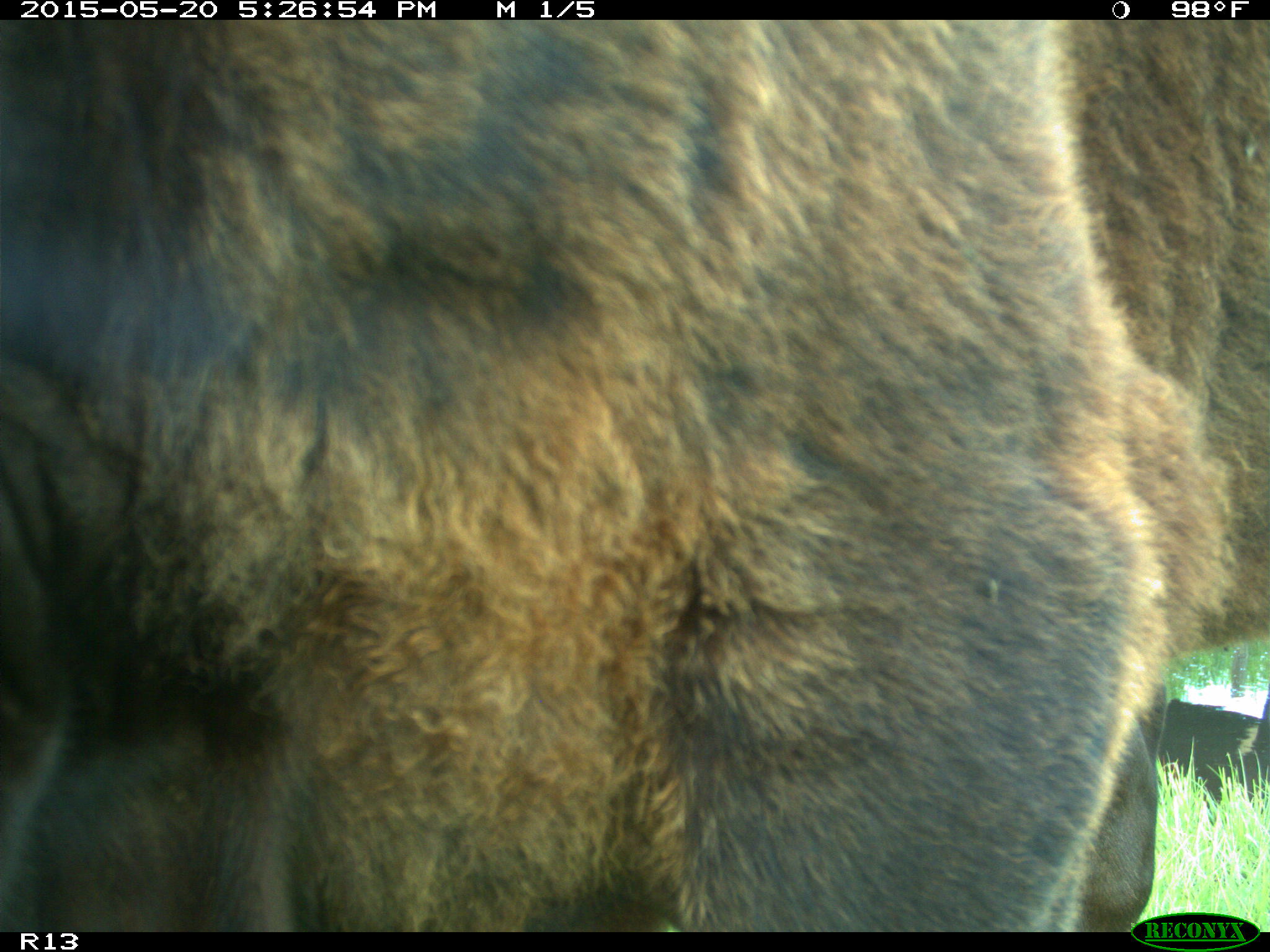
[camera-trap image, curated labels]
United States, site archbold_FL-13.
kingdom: Animalia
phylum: Chordata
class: Mammalia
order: Artiodactyla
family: Bovidae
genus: Bos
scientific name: Bos taurus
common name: domestic cow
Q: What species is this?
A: Bos taurus (domestic cow).